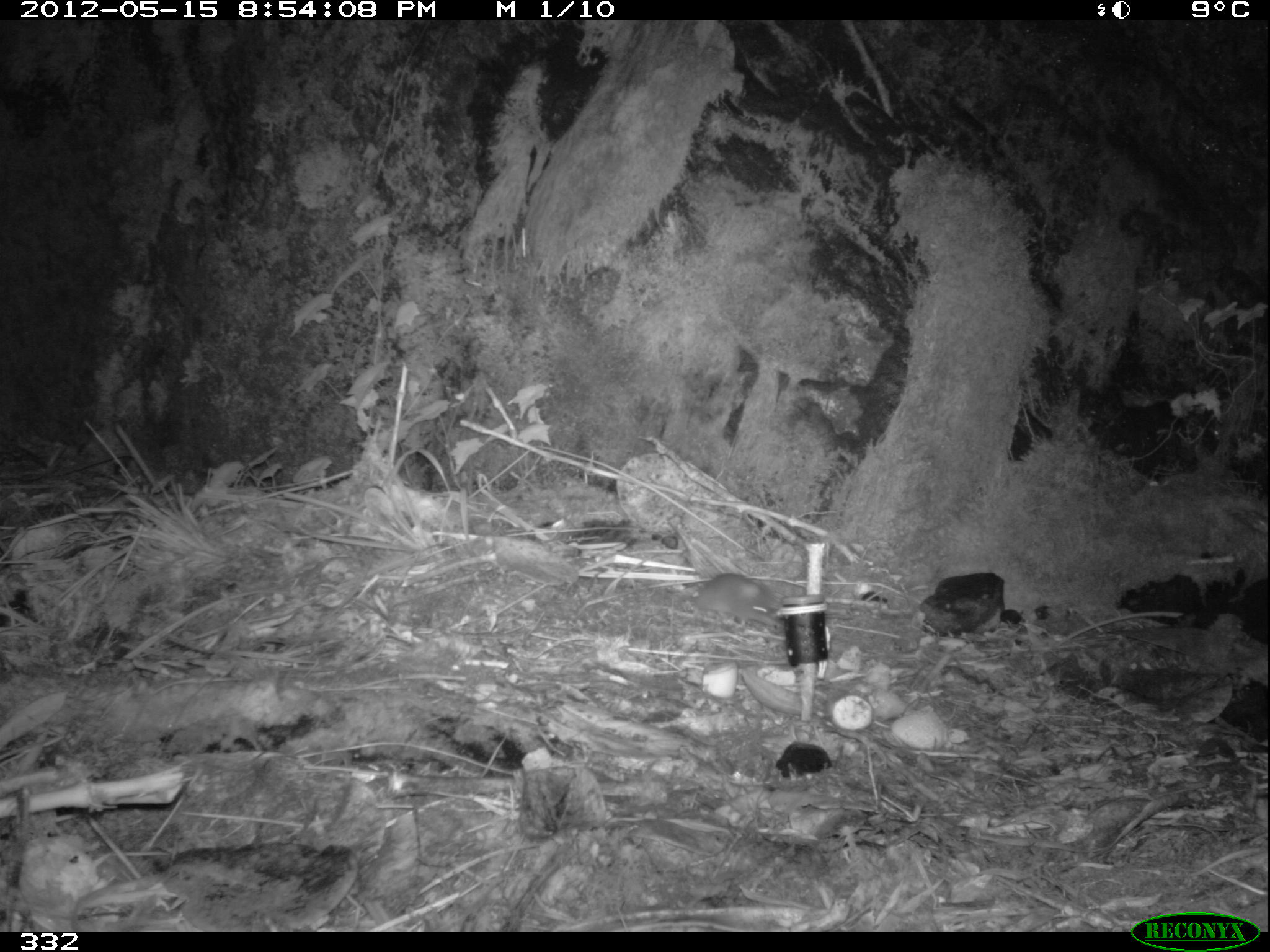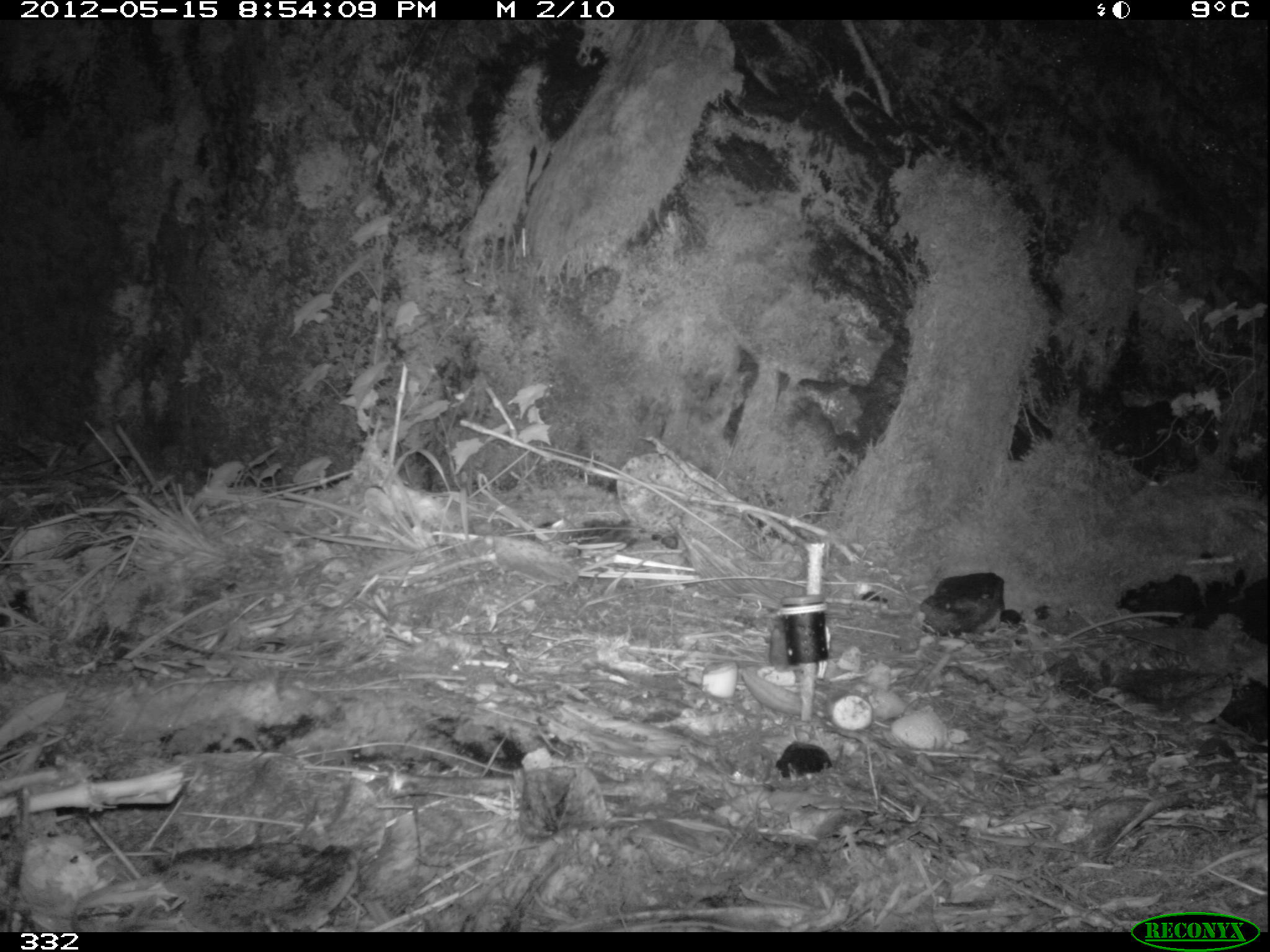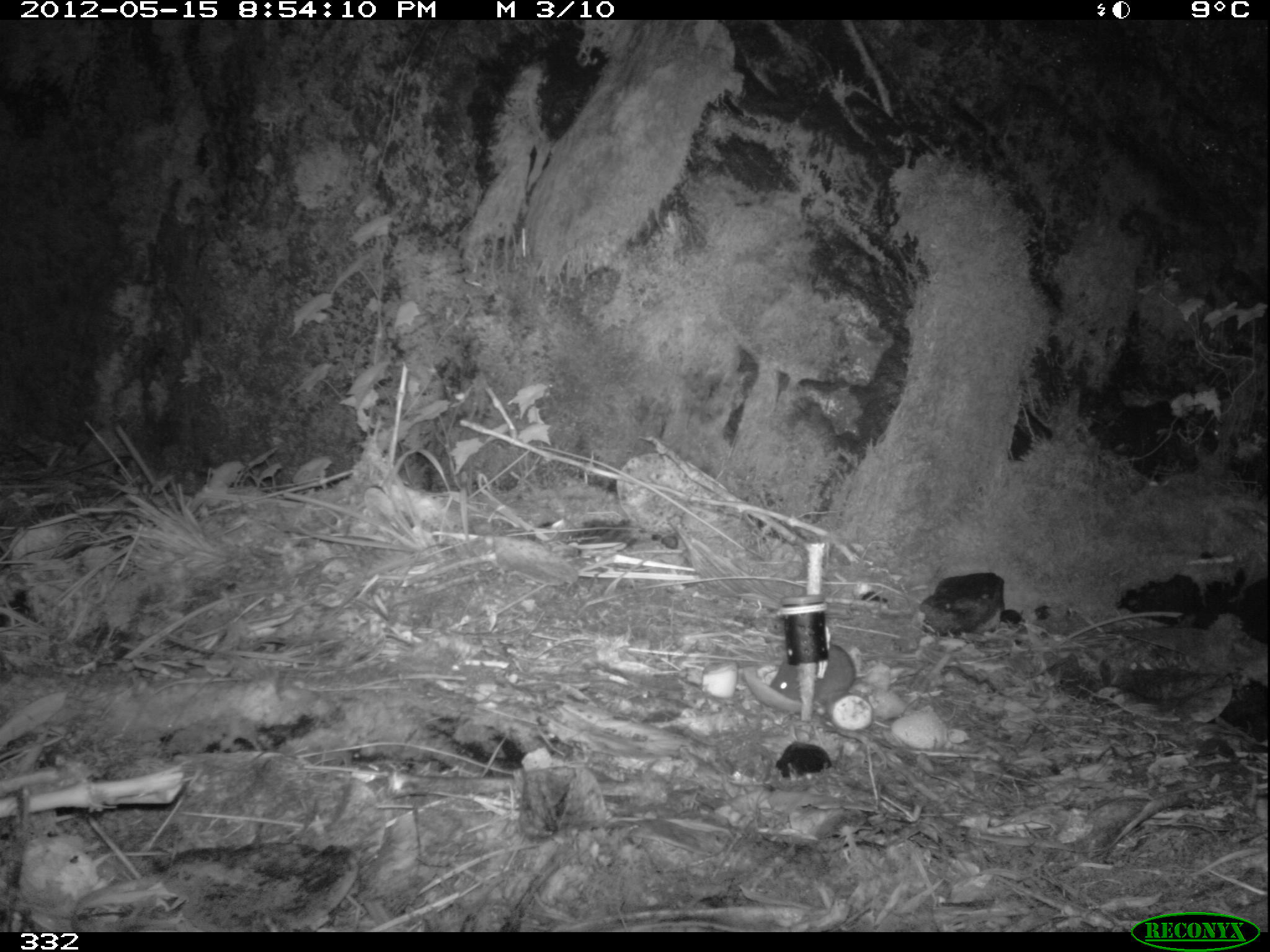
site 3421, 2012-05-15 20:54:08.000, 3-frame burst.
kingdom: Animalia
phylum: Chordata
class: Mammalia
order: Rodentia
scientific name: Rodentia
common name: rodents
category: unknown rodent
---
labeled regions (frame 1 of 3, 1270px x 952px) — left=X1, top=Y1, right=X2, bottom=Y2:
unknown rodent: left=681, top=572, right=784, bottom=628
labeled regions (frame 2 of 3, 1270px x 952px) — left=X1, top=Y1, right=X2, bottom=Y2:
unknown rodent: left=769, top=627, right=795, bottom=671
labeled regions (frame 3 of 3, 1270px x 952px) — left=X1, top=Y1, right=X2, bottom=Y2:
unknown rodent: left=769, top=644, right=859, bottom=706